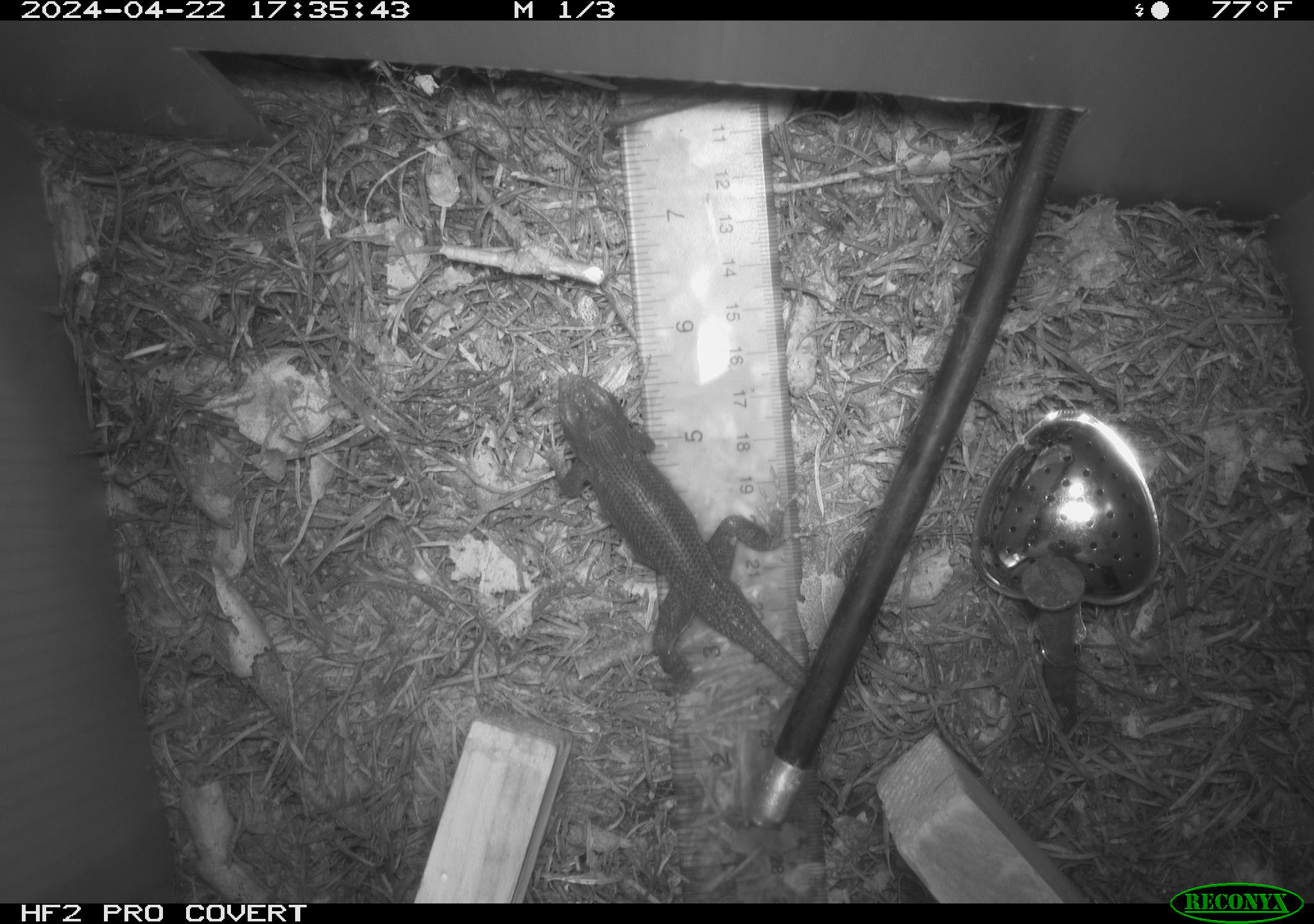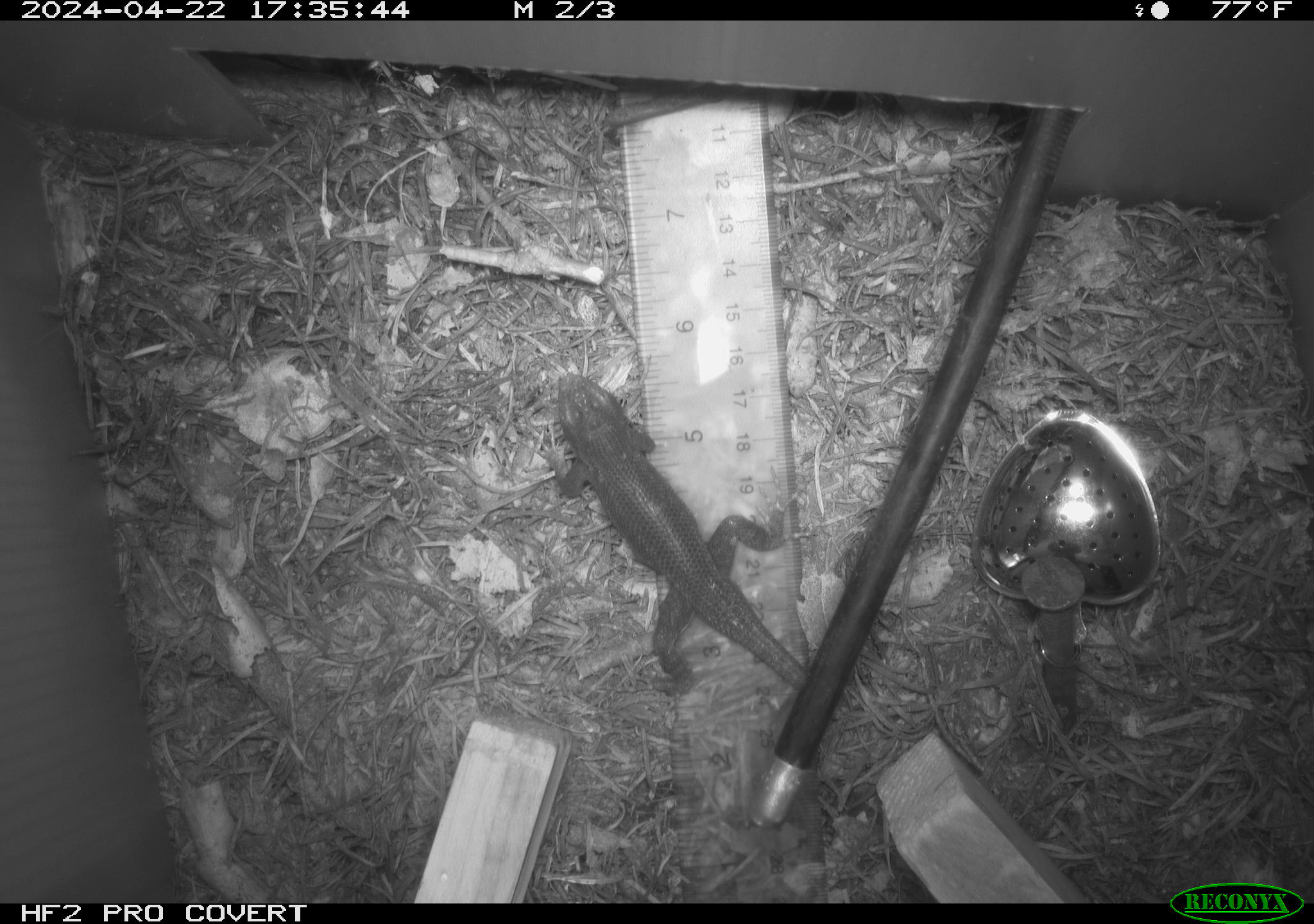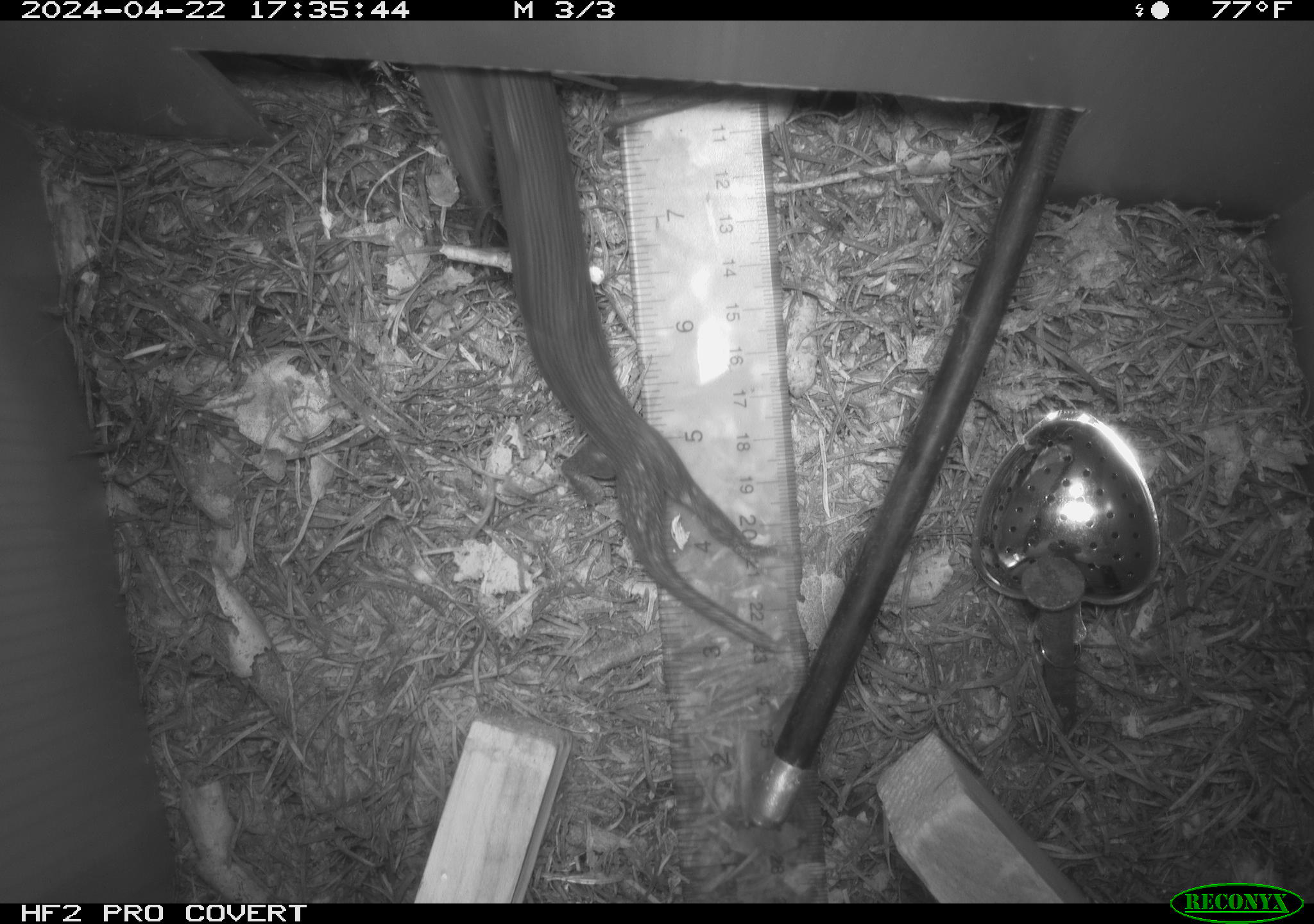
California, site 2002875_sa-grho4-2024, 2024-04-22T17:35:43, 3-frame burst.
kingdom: Animalia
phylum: Chordata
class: Reptilia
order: Squamata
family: Phrynosomatidae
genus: Sceloporus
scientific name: Sceloporus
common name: spiny lizards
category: sceloporus species